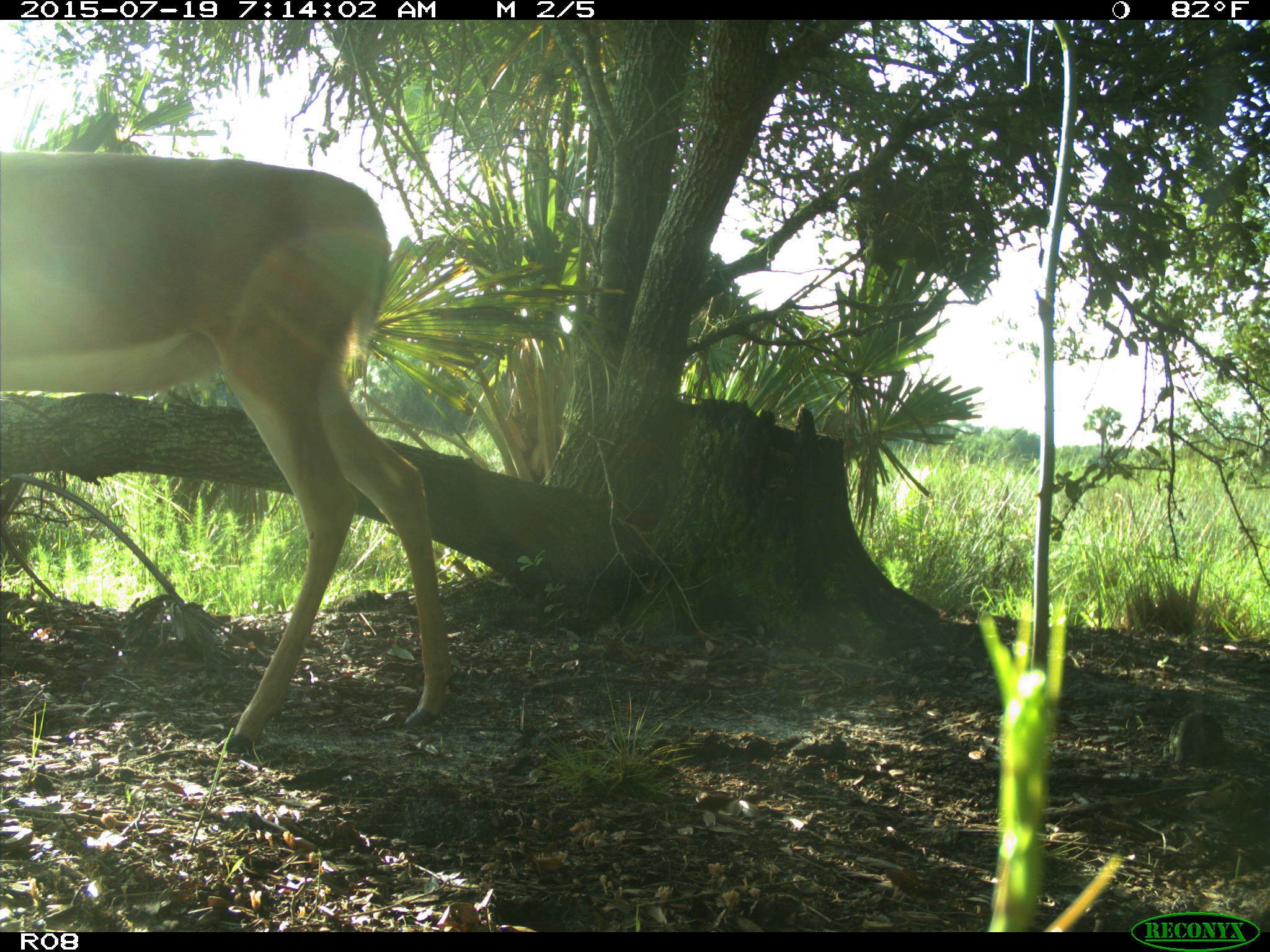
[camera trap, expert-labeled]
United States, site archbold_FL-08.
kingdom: Animalia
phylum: Chordata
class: Mammalia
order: Artiodactyla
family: Cervidae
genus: Odocoileus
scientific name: Odocoileus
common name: deer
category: unidentified deer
Unidentified deer (deer) (Odocoileus).